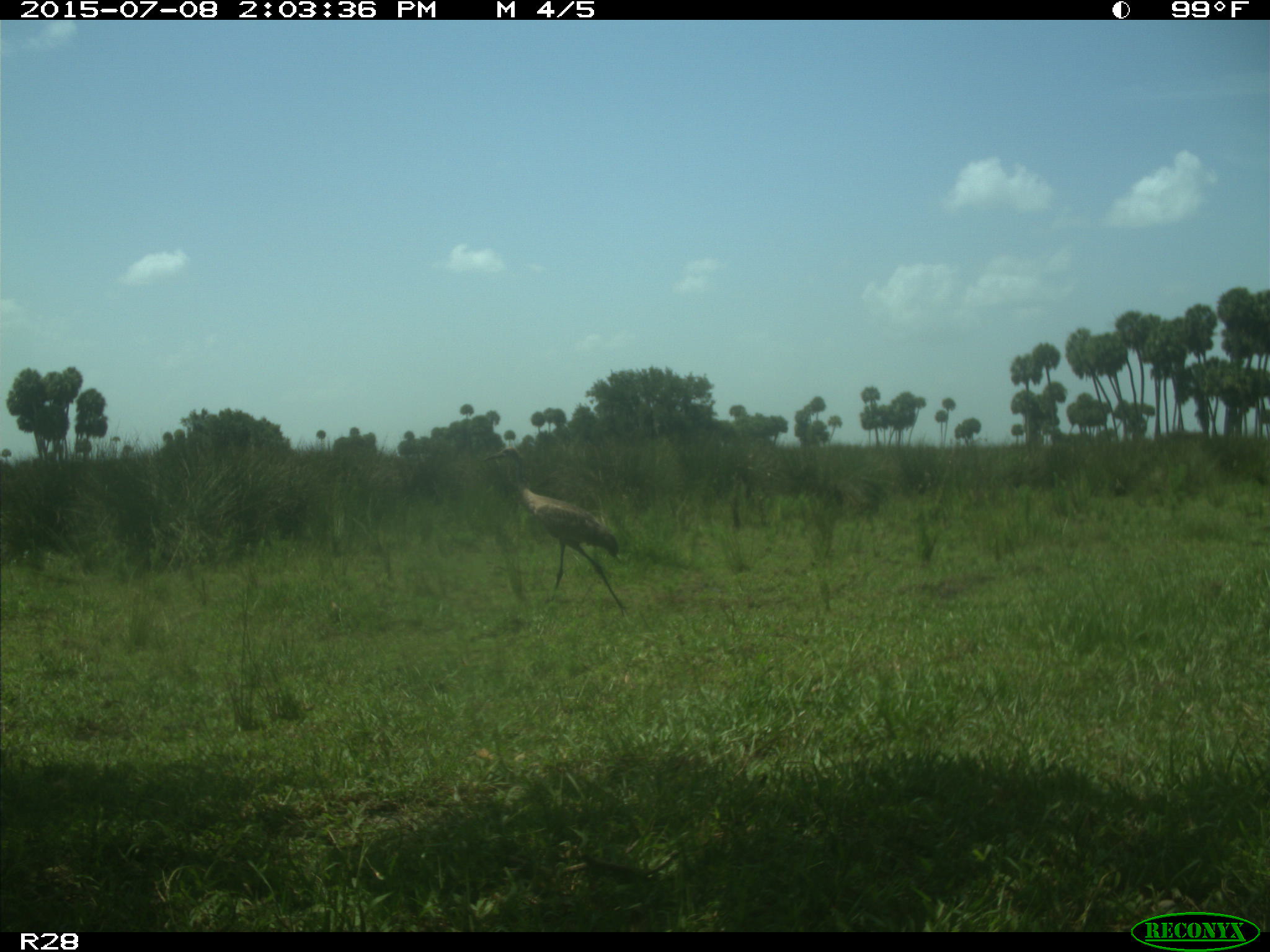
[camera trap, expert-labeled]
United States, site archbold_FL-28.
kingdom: Animalia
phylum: Chordata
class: Aves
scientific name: Aves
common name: birds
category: unidentified bird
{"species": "unidentified bird (birds) (Aves)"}